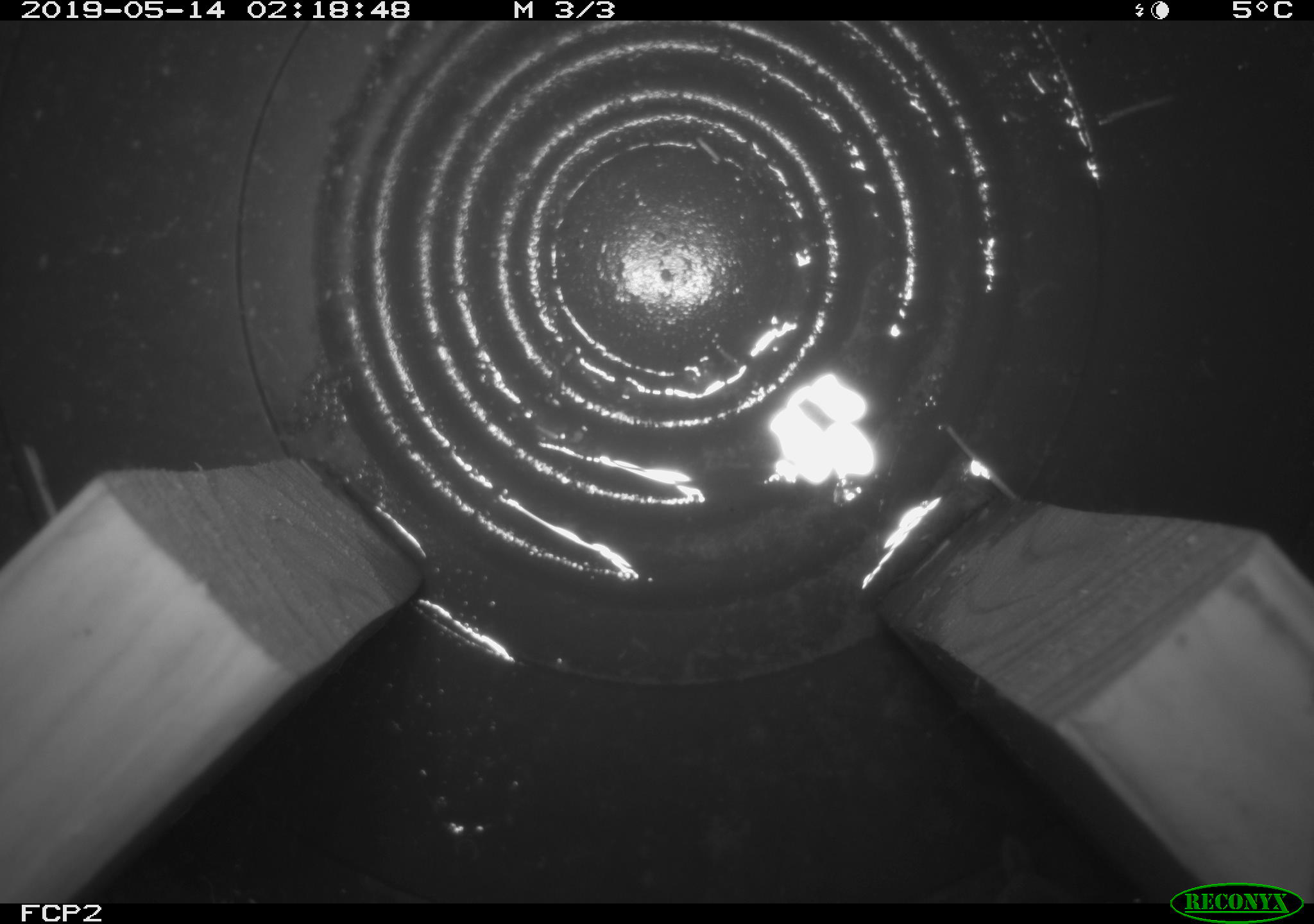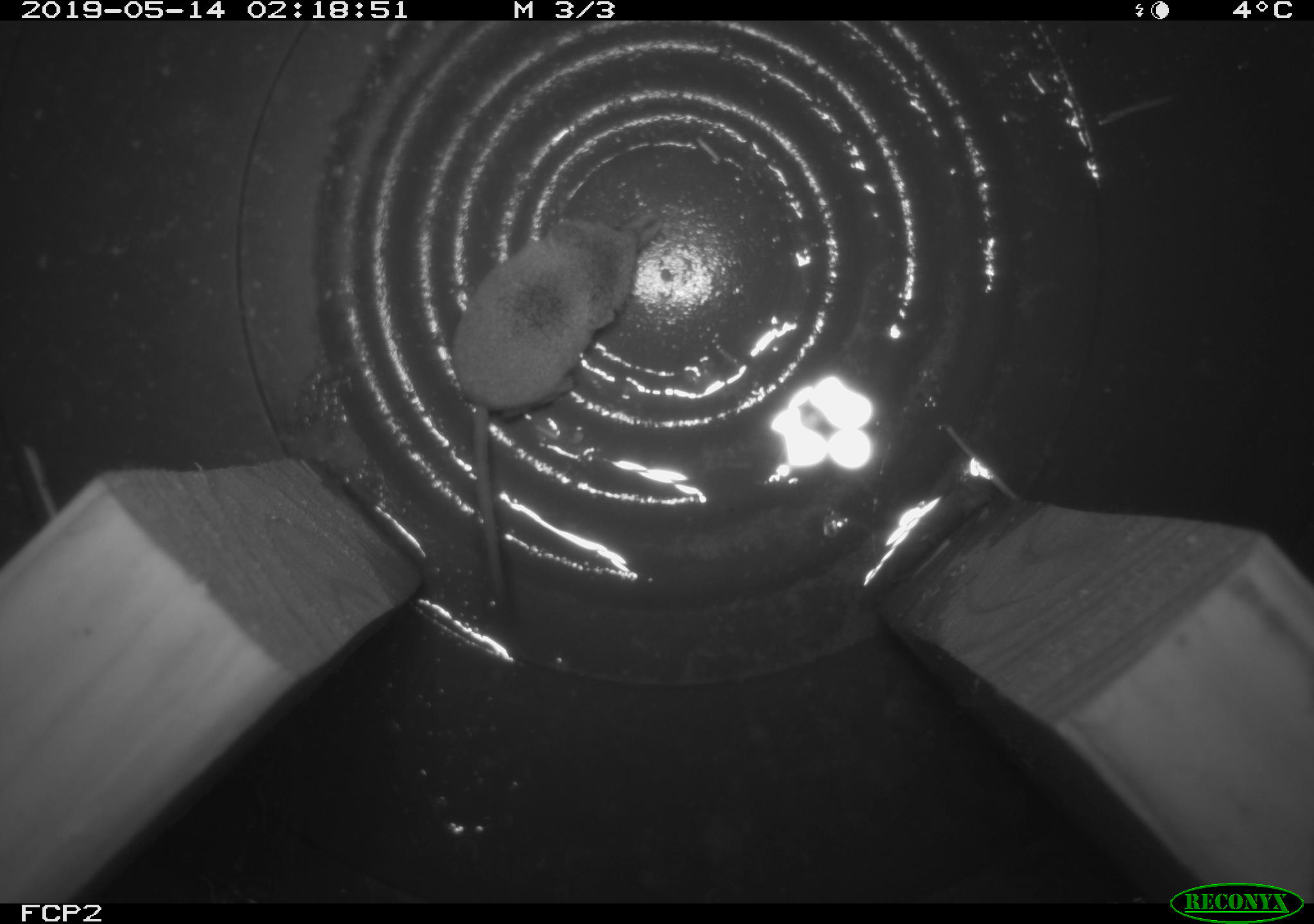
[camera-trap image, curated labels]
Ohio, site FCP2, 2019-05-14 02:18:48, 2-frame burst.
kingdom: Animalia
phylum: Chordata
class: Mammalia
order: Eulipotyphla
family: Soricidae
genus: Sorex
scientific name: Sorex cinereus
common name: masked shrew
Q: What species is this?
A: Masked shrew (Sorex cinereus).